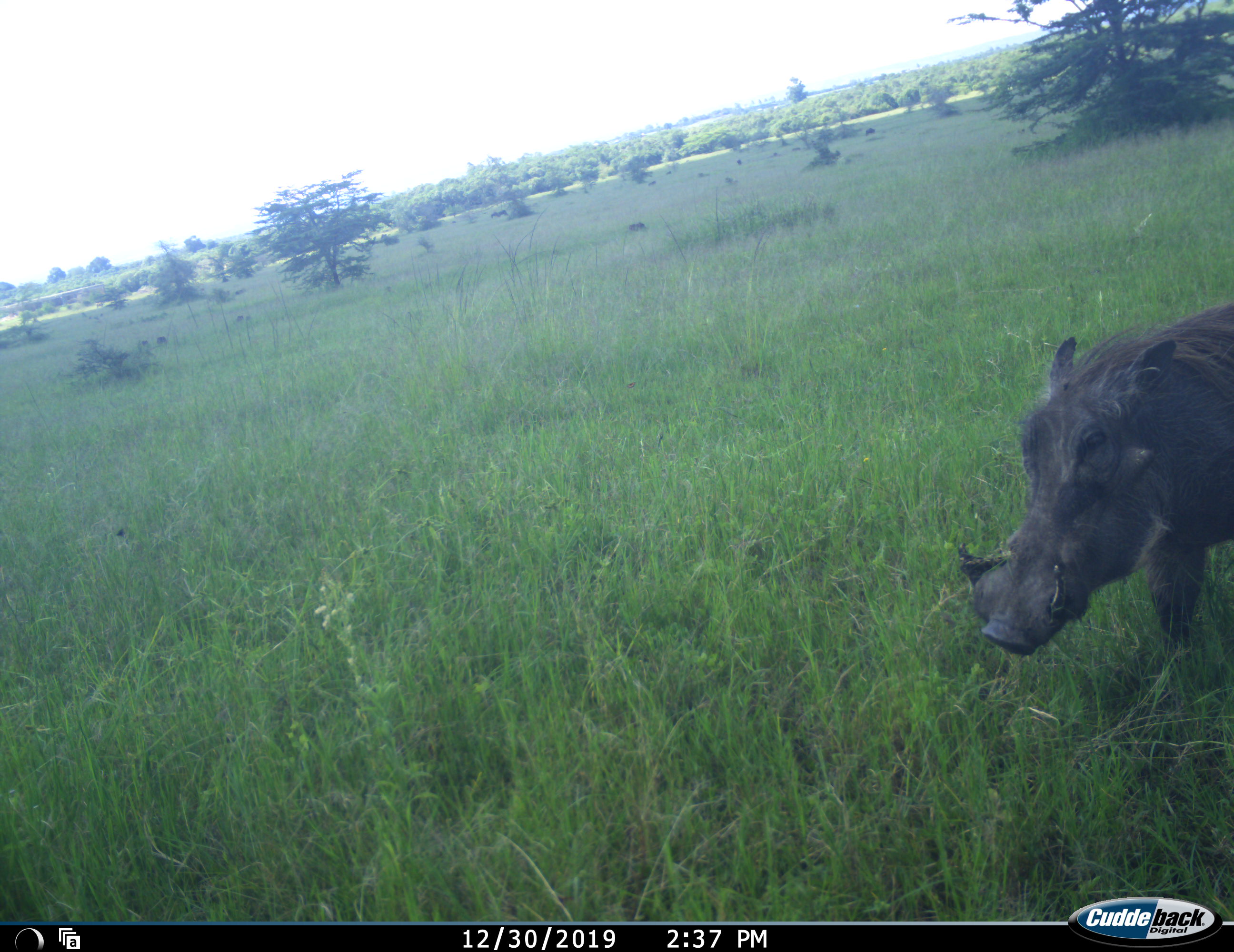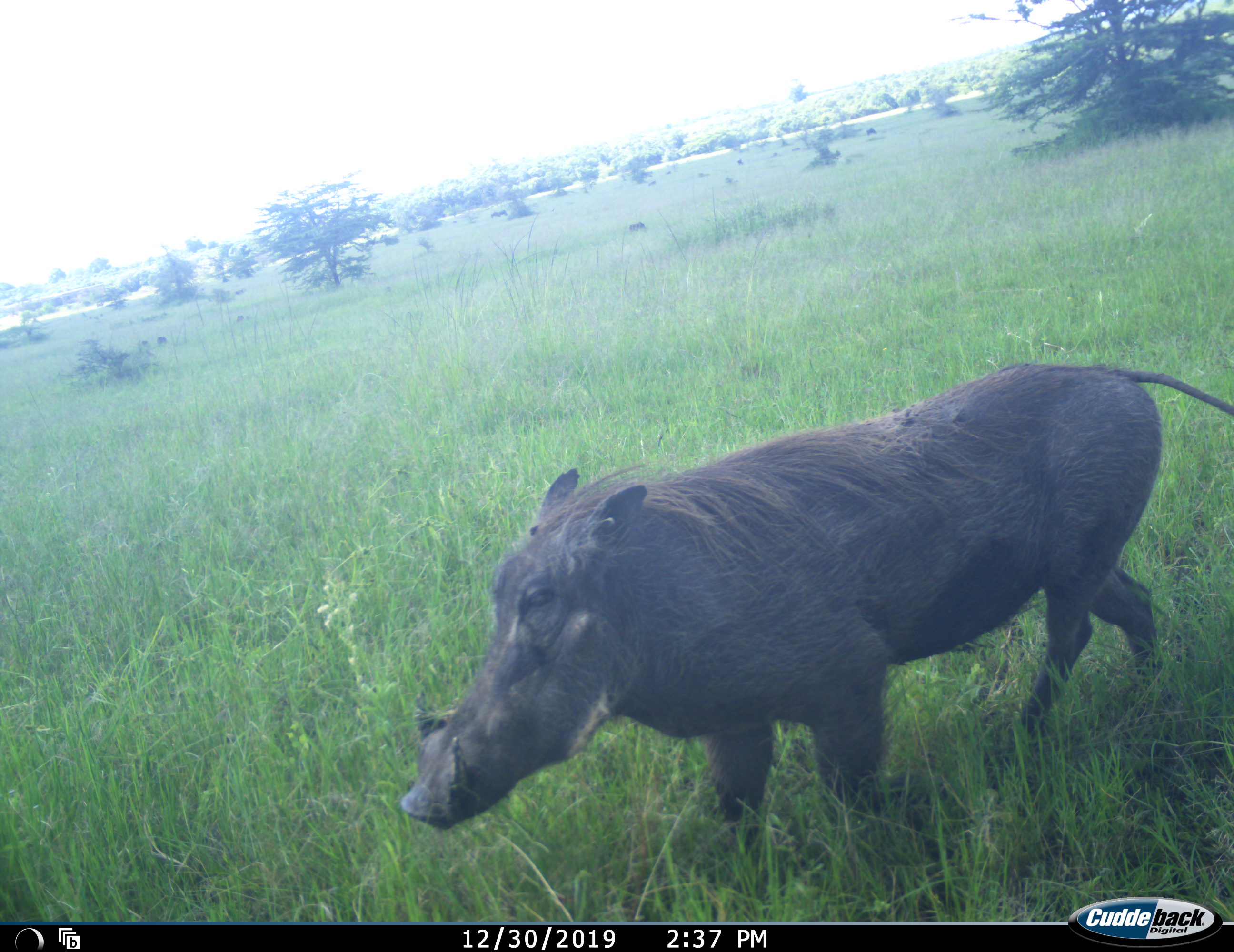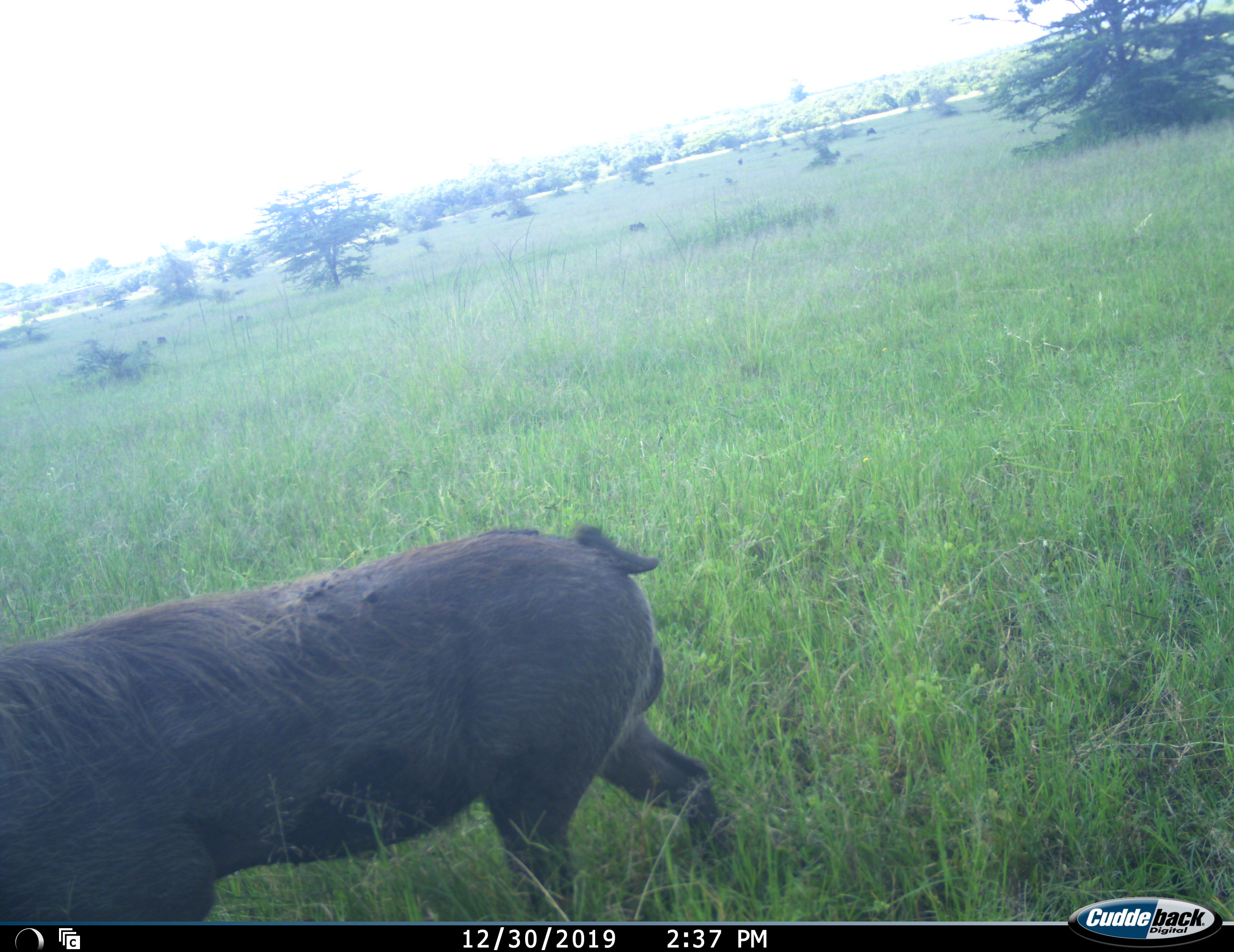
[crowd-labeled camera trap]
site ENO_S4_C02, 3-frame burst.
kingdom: Animalia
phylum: Chordata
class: Mammalia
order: Artiodactyla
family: Suidae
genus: Phacochoerus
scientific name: Phacochoerus africanus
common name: warthog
Warthog (Phacochoerus africanus), count 1. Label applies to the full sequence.